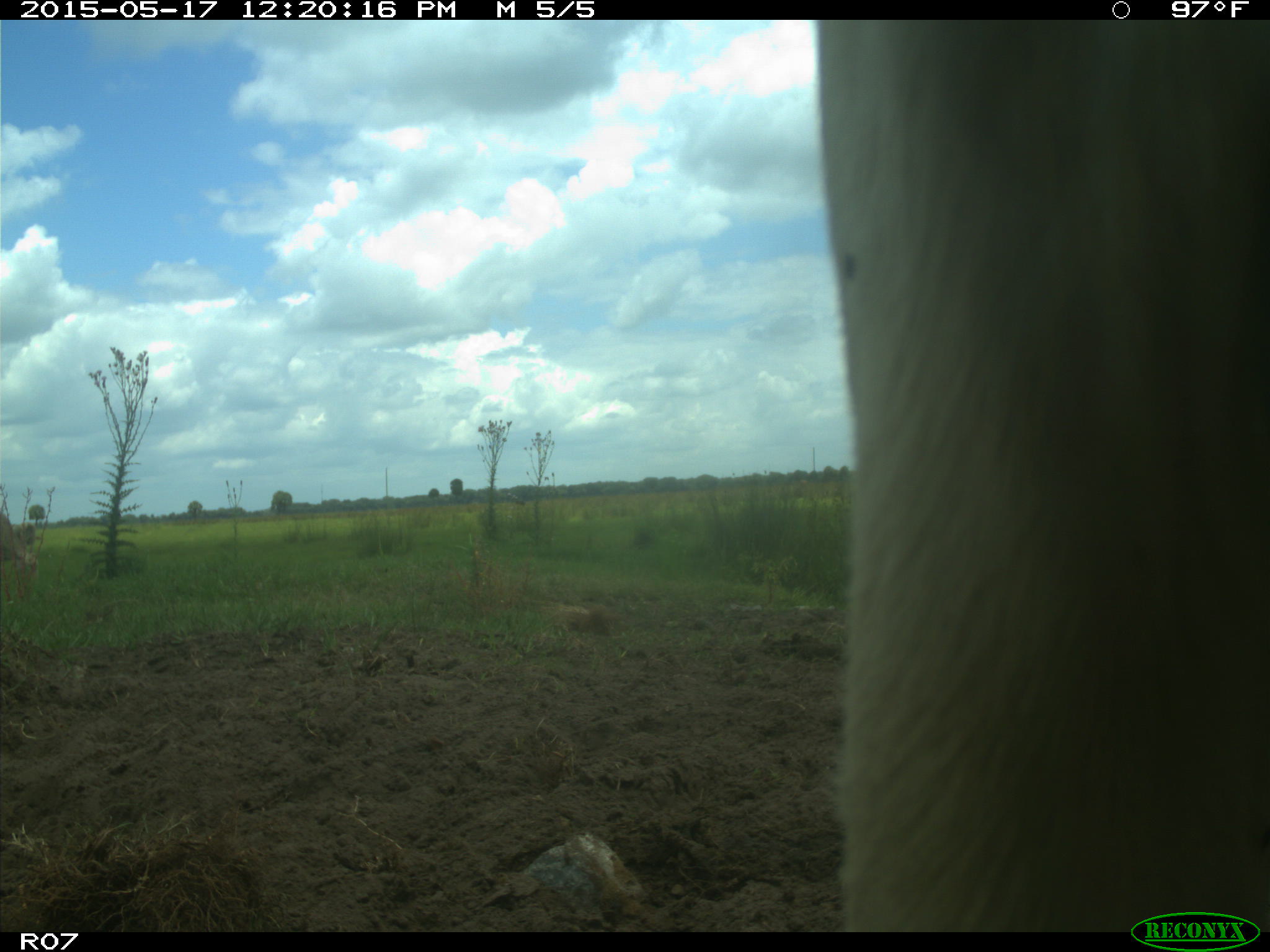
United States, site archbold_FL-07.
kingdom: Animalia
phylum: Chordata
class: Mammalia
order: Artiodactyla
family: Bovidae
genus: Bos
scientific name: Bos taurus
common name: domestic cow